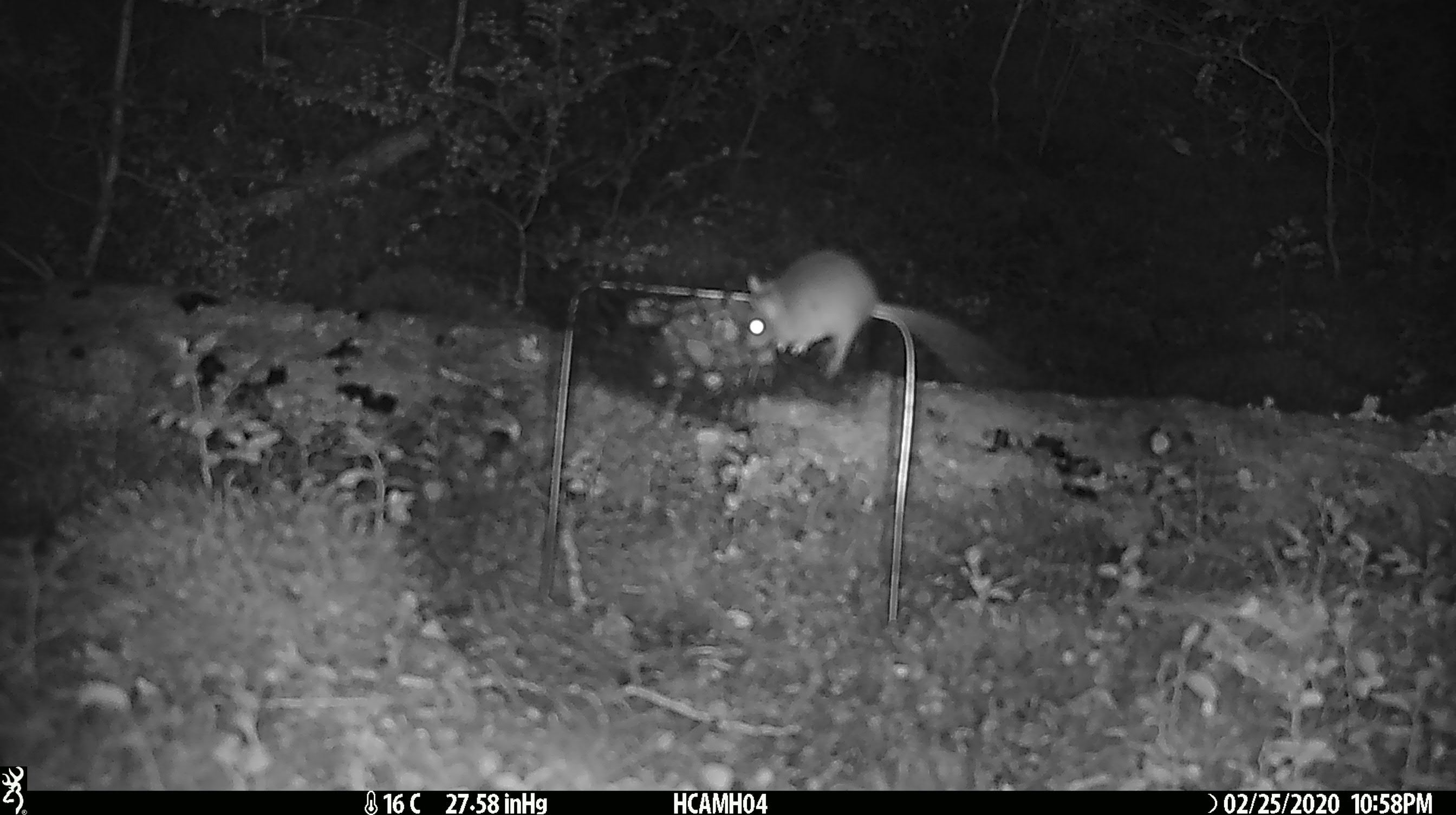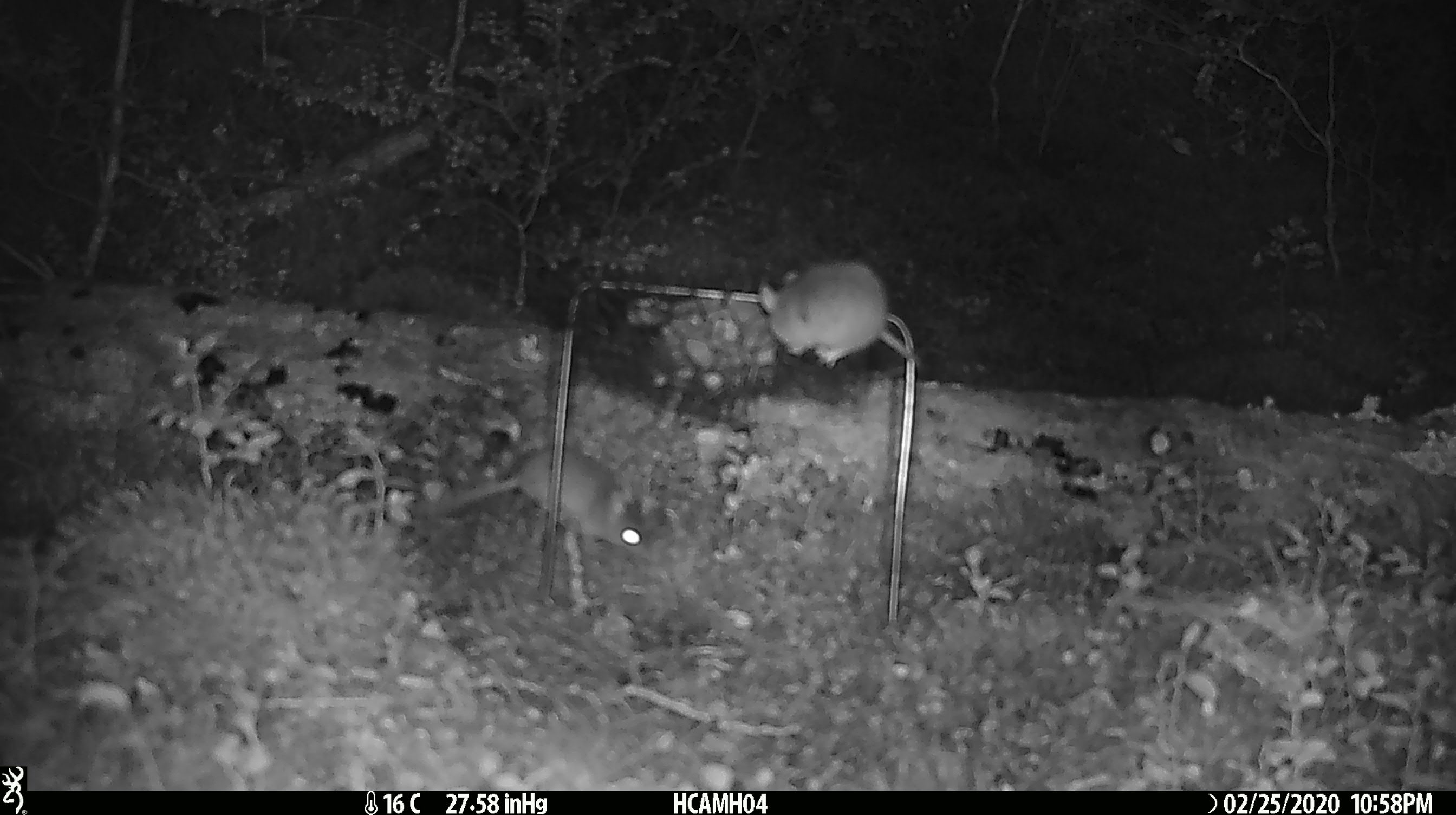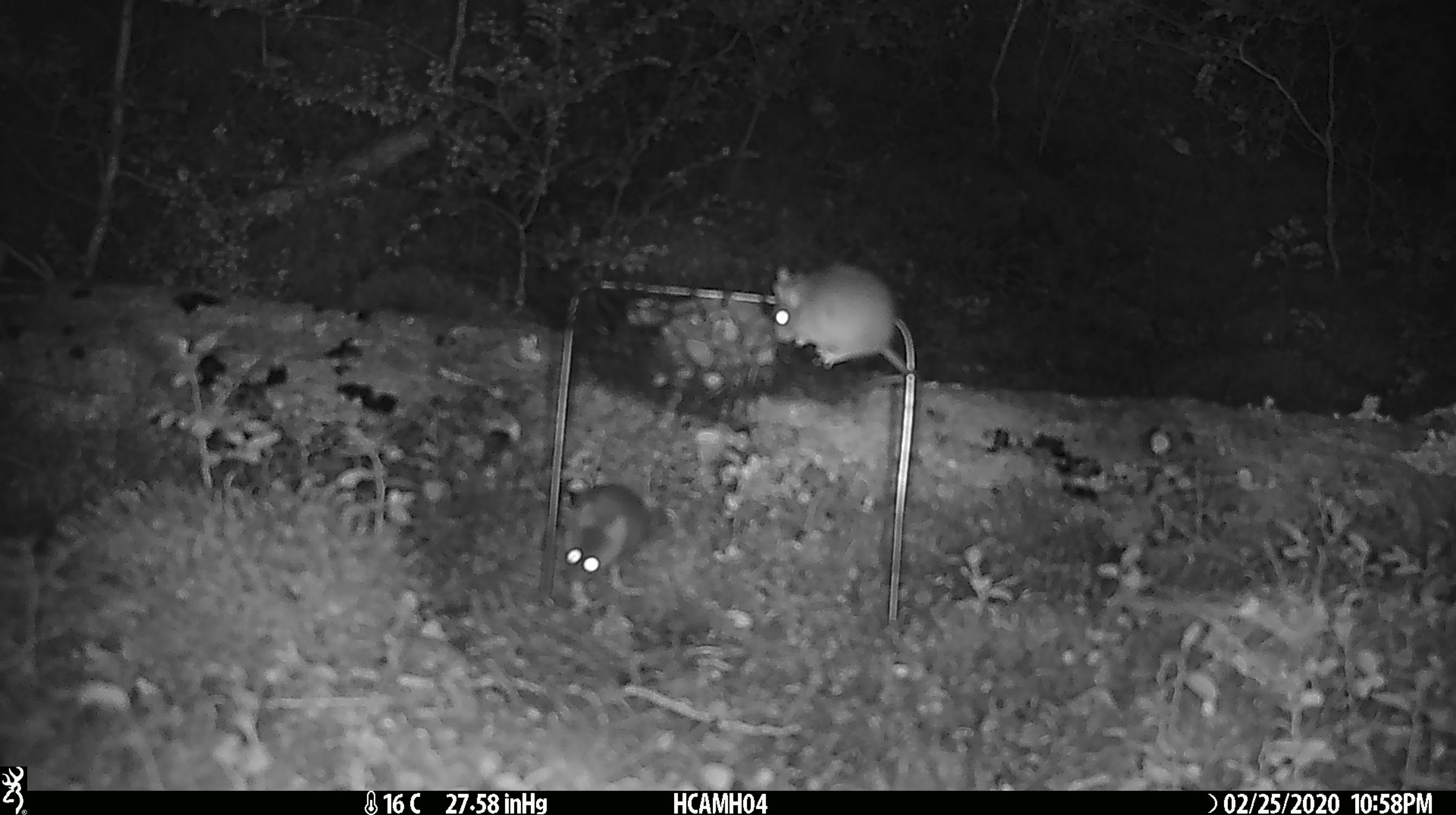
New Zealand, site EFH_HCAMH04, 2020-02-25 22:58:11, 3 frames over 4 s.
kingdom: Animalia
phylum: Chordata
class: Mammalia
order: Rodentia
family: Muridae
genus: Mus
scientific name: Mus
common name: mouse